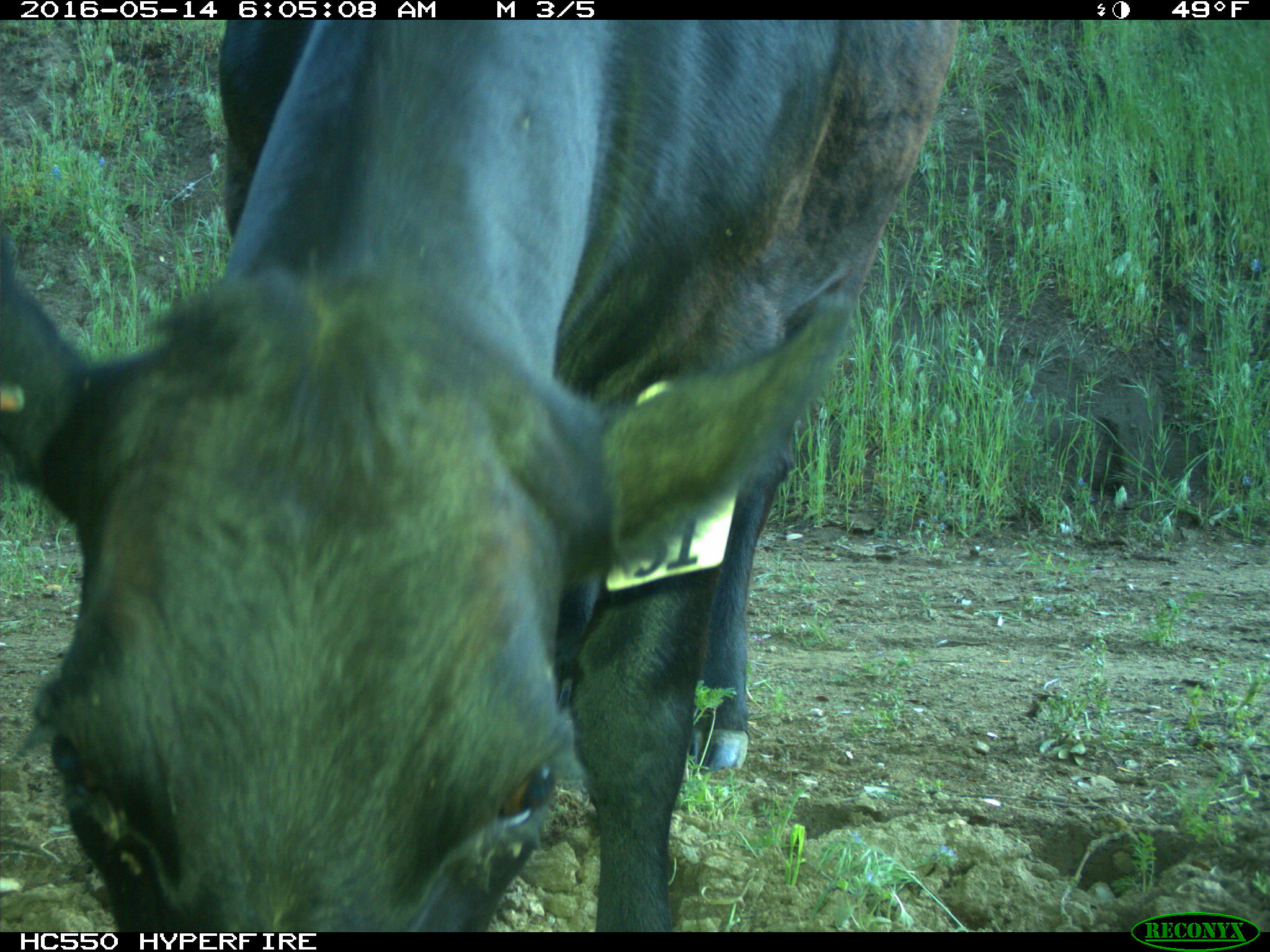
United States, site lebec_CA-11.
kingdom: Animalia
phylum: Chordata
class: Mammalia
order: Artiodactyla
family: Bovidae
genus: Bos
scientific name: Bos taurus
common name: domestic cow